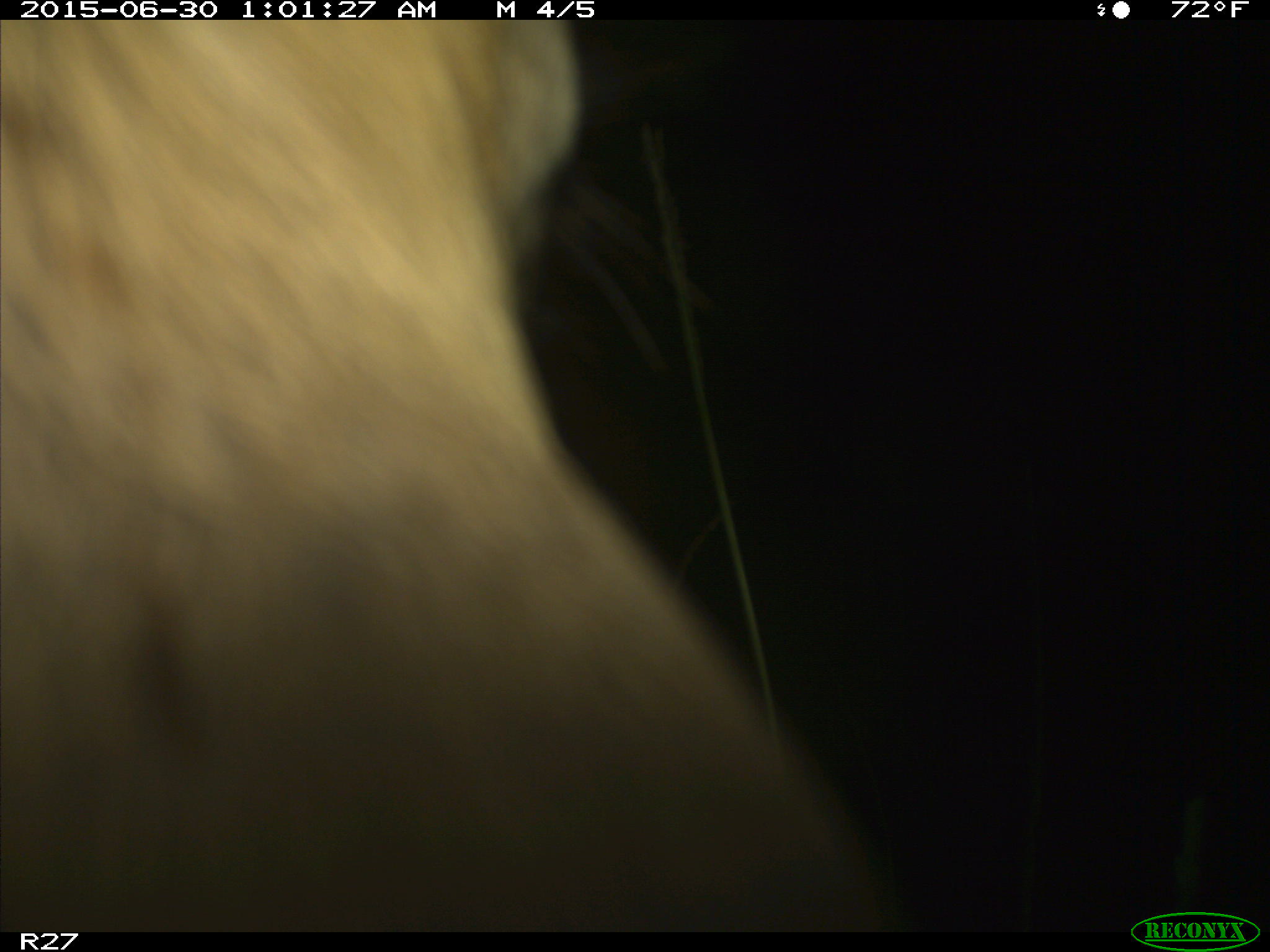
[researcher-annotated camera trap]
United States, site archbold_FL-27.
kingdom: Animalia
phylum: Chordata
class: Mammalia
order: Artiodactyla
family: Bovidae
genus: Bos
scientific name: Bos taurus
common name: domestic cow